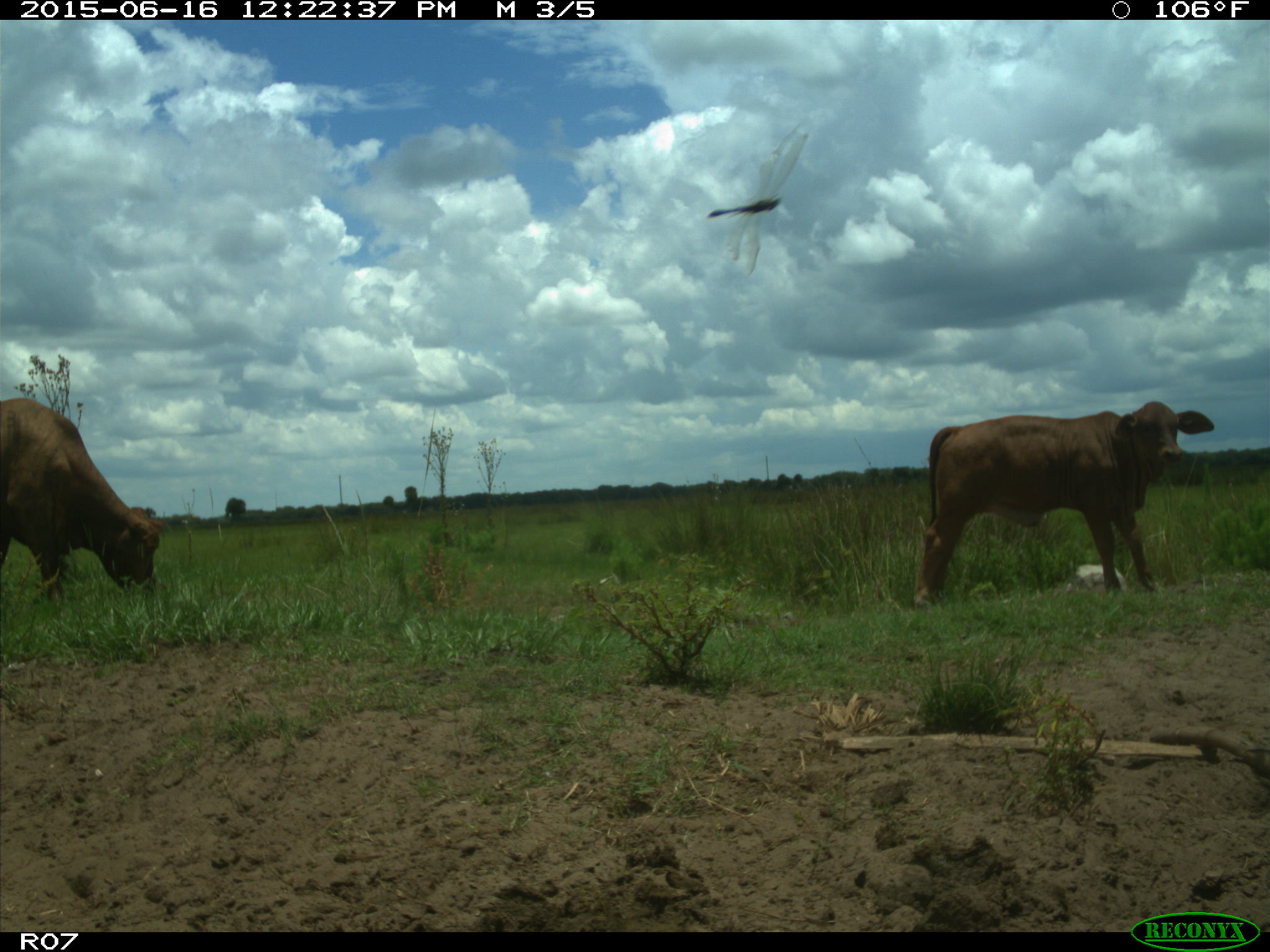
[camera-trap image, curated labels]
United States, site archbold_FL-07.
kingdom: Animalia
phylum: Chordata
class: Mammalia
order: Artiodactyla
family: Bovidae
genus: Bos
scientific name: Bos taurus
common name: domestic cow